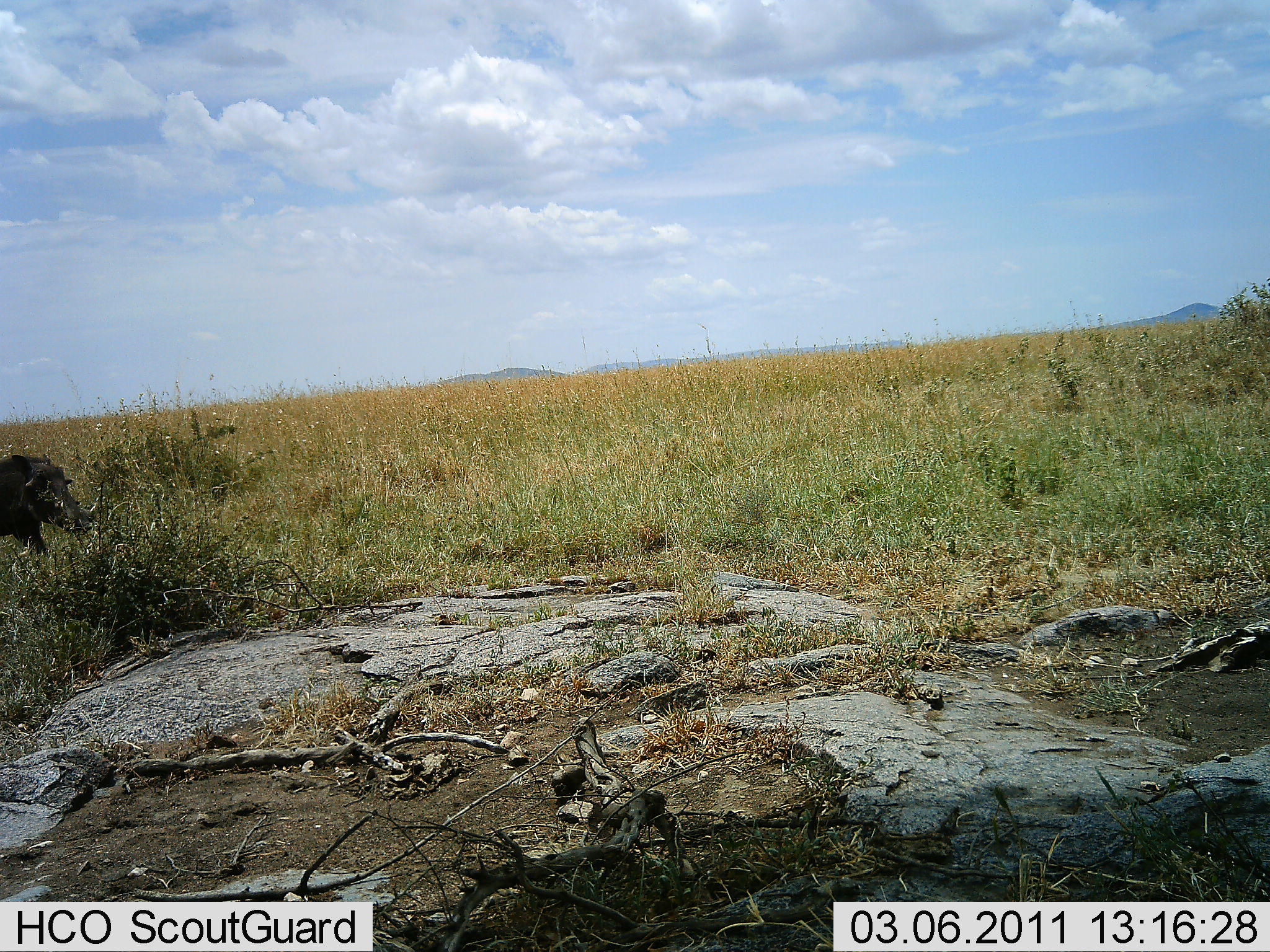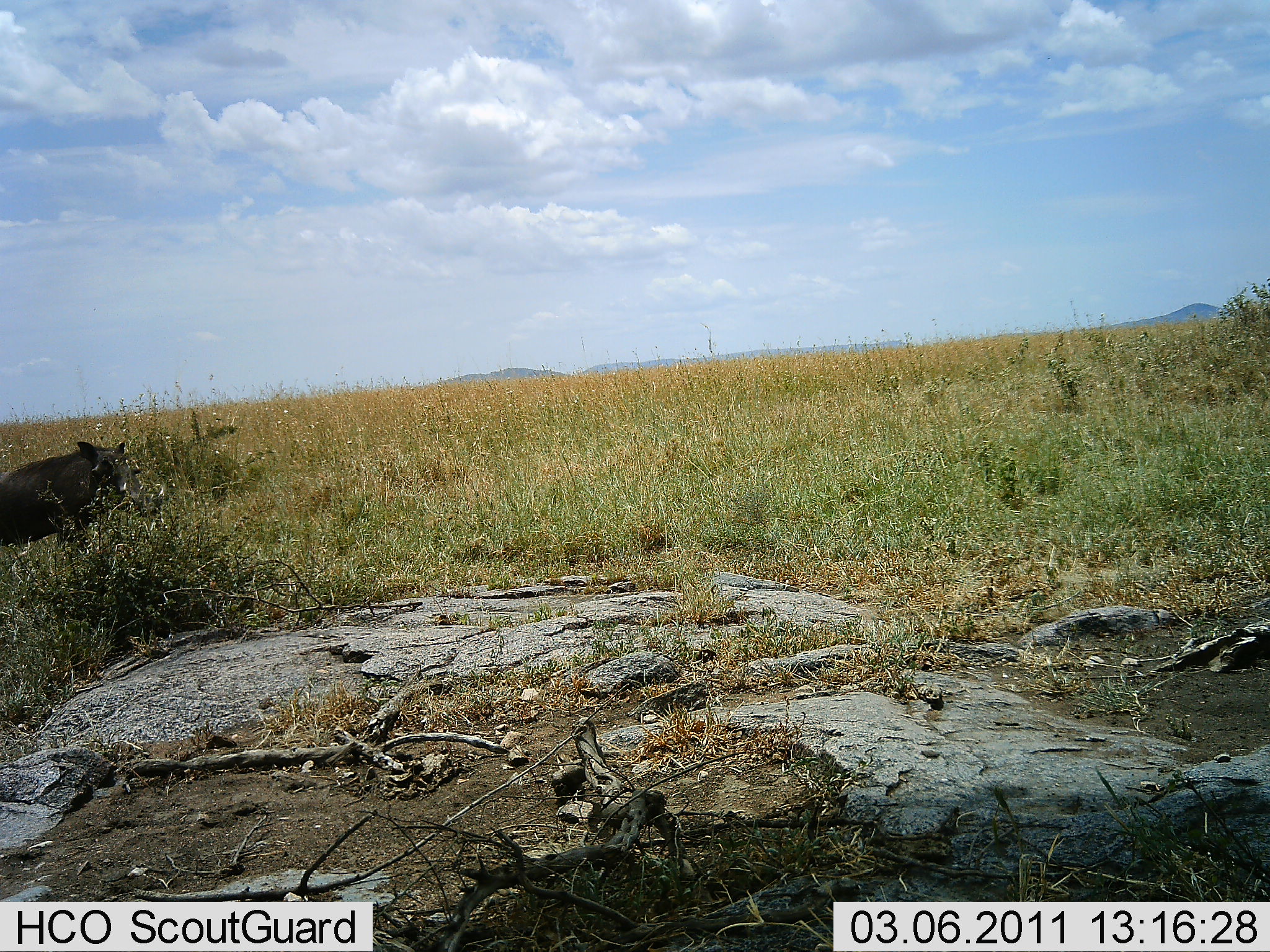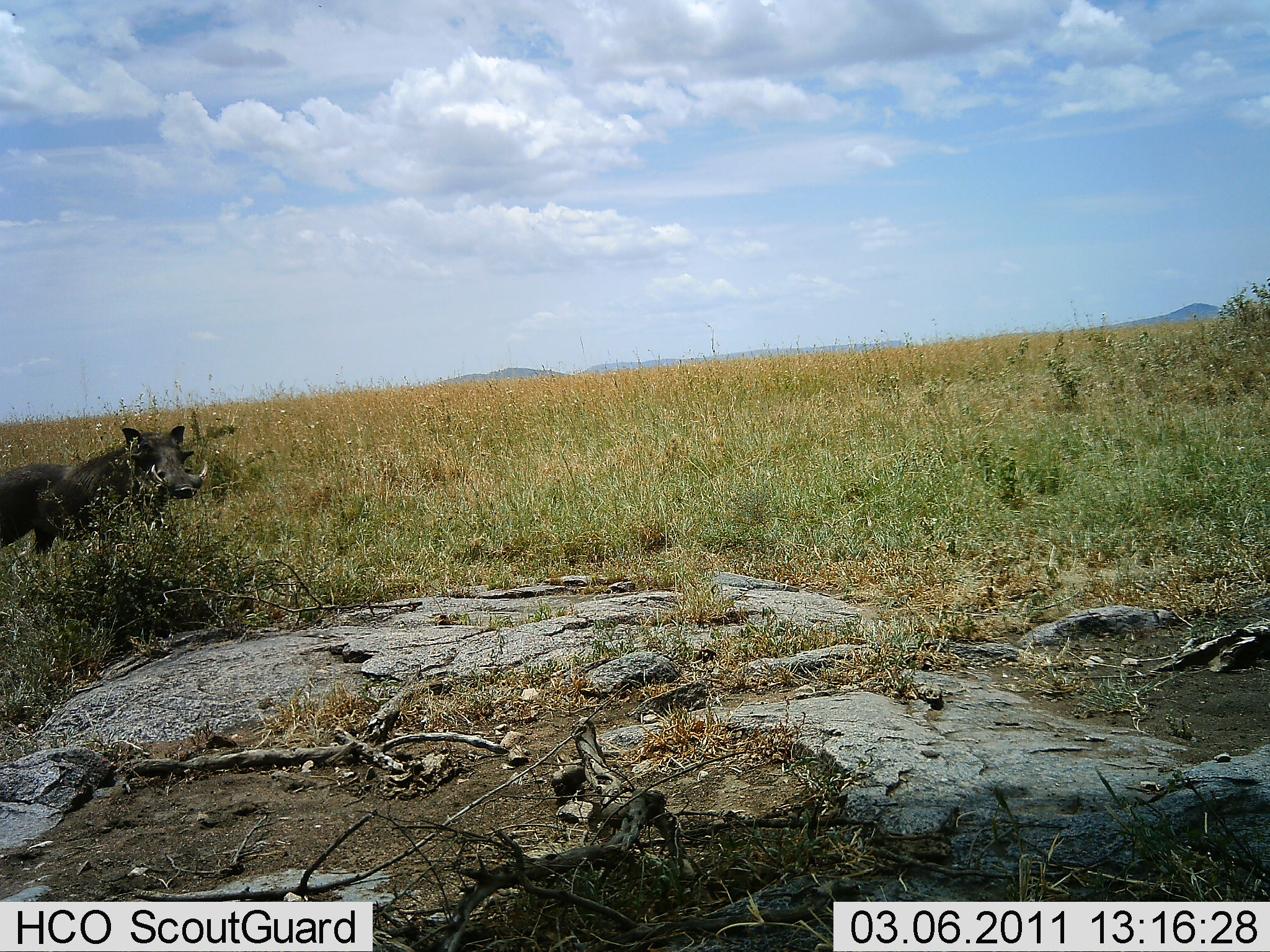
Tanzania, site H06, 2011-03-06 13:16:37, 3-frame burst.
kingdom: Animalia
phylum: Chordata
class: Mammalia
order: Artiodactyla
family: Suidae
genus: Phacochoerus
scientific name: Phacochoerus africanus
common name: warthog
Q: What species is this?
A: Warthog (Phacochoerus africanus).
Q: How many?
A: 2.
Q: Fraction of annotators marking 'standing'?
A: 20%.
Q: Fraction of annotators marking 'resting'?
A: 0%.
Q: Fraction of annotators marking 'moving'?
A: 90%.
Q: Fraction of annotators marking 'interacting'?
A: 0%.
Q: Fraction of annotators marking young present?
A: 0%.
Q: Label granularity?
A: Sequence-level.